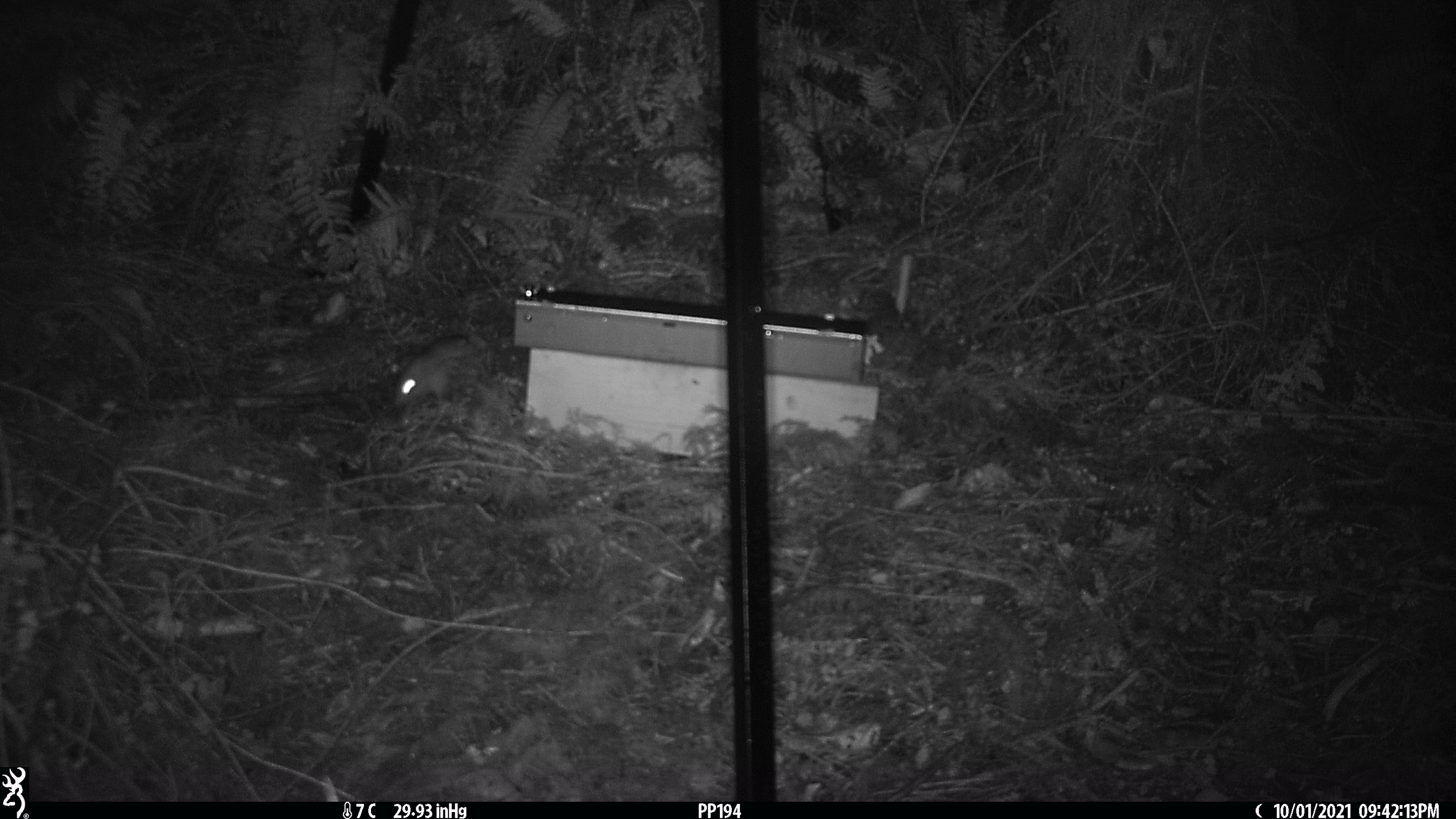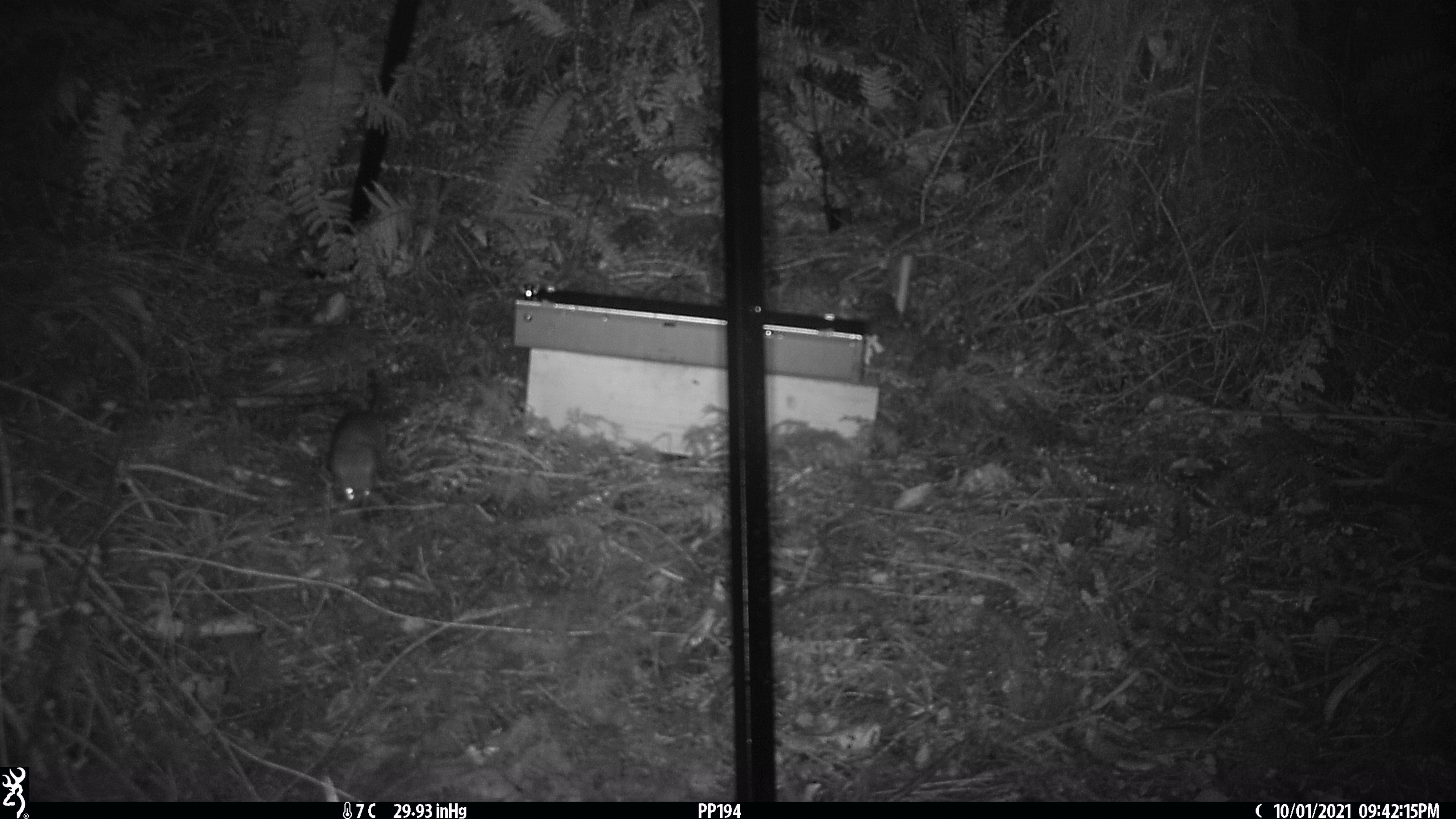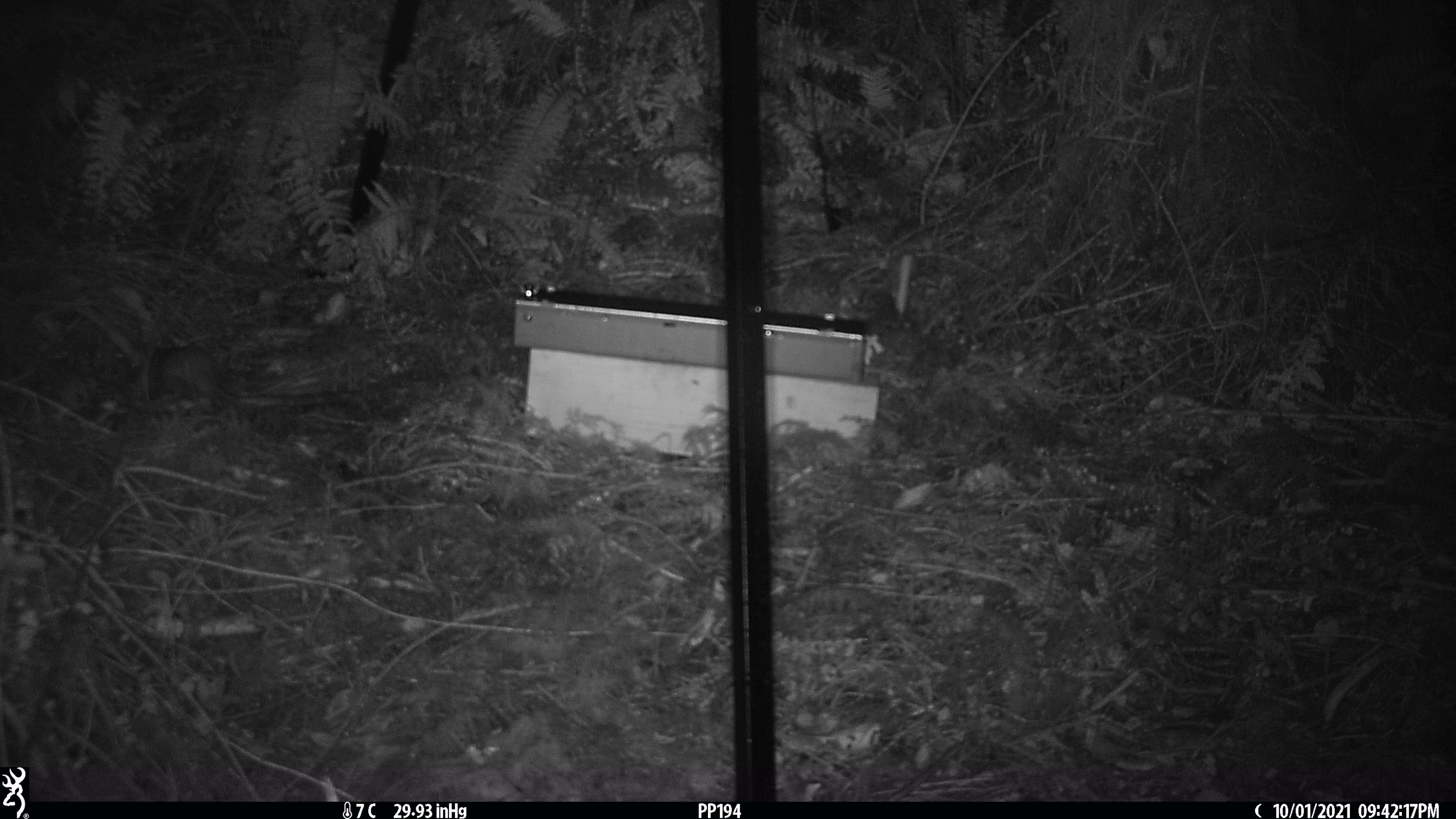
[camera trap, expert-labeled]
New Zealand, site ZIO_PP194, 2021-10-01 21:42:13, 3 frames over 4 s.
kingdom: Animalia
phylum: Chordata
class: Mammalia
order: Rodentia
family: Muridae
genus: Rattus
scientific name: Rattus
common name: rat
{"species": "rat (Rattus)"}